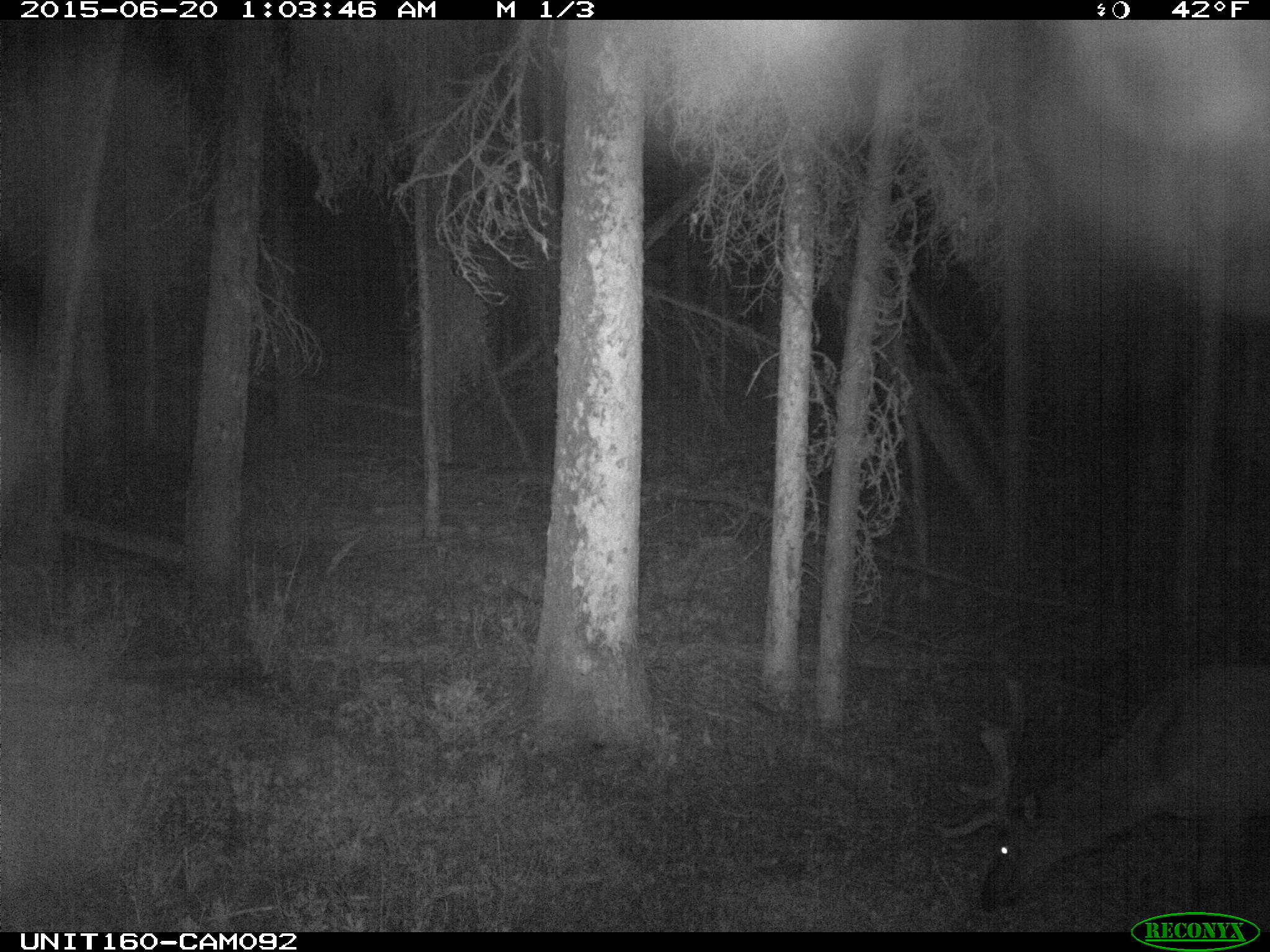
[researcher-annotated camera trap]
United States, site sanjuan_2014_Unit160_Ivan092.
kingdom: Animalia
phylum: Chordata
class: Mammalia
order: Artiodactyla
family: Cervidae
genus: Cervus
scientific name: Cervus elaphus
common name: red deer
Cervus elaphus (red deer).